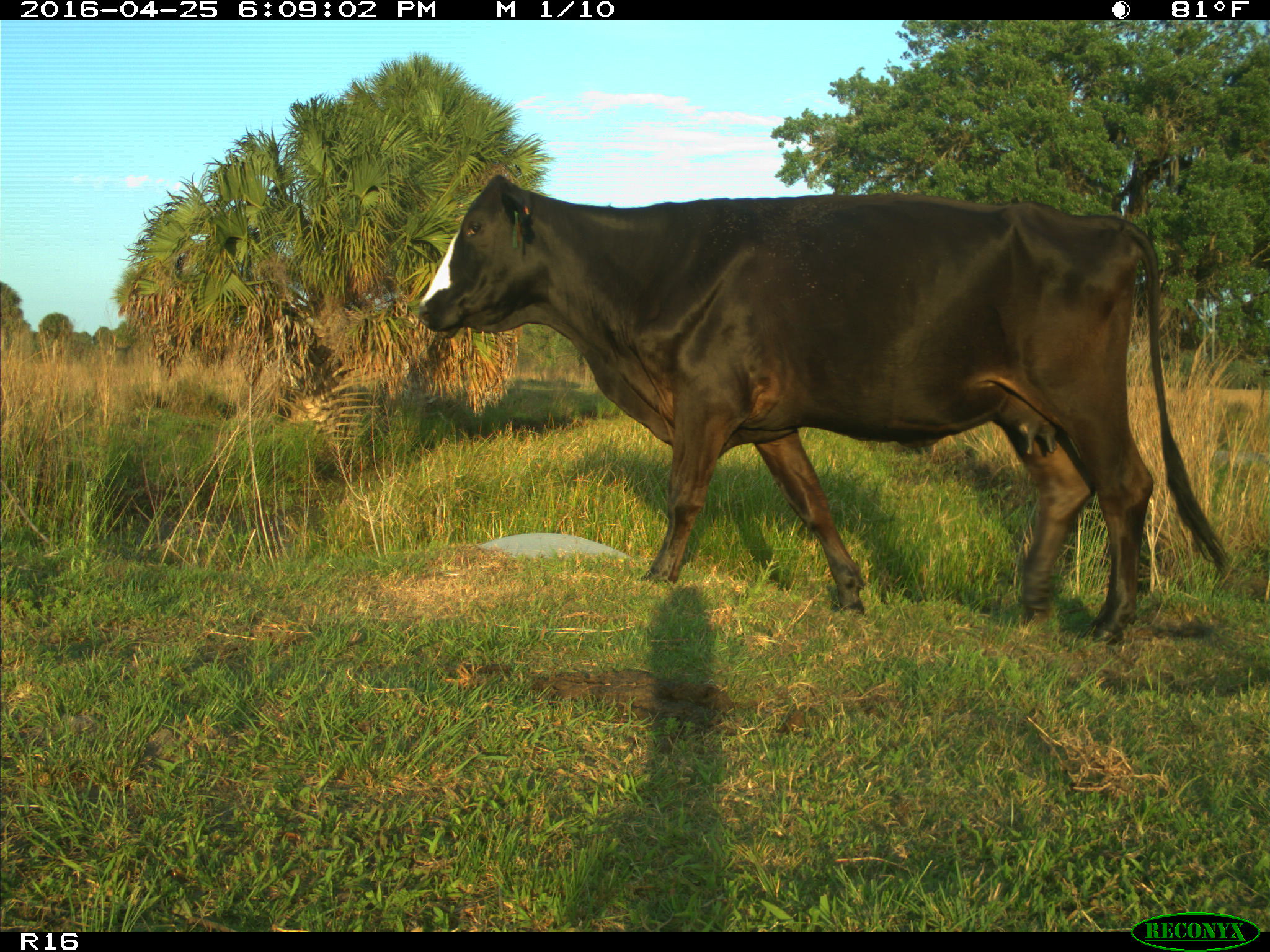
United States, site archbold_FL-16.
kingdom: Animalia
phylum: Chordata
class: Mammalia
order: Artiodactyla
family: Bovidae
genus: Bos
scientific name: Bos taurus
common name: domestic cow